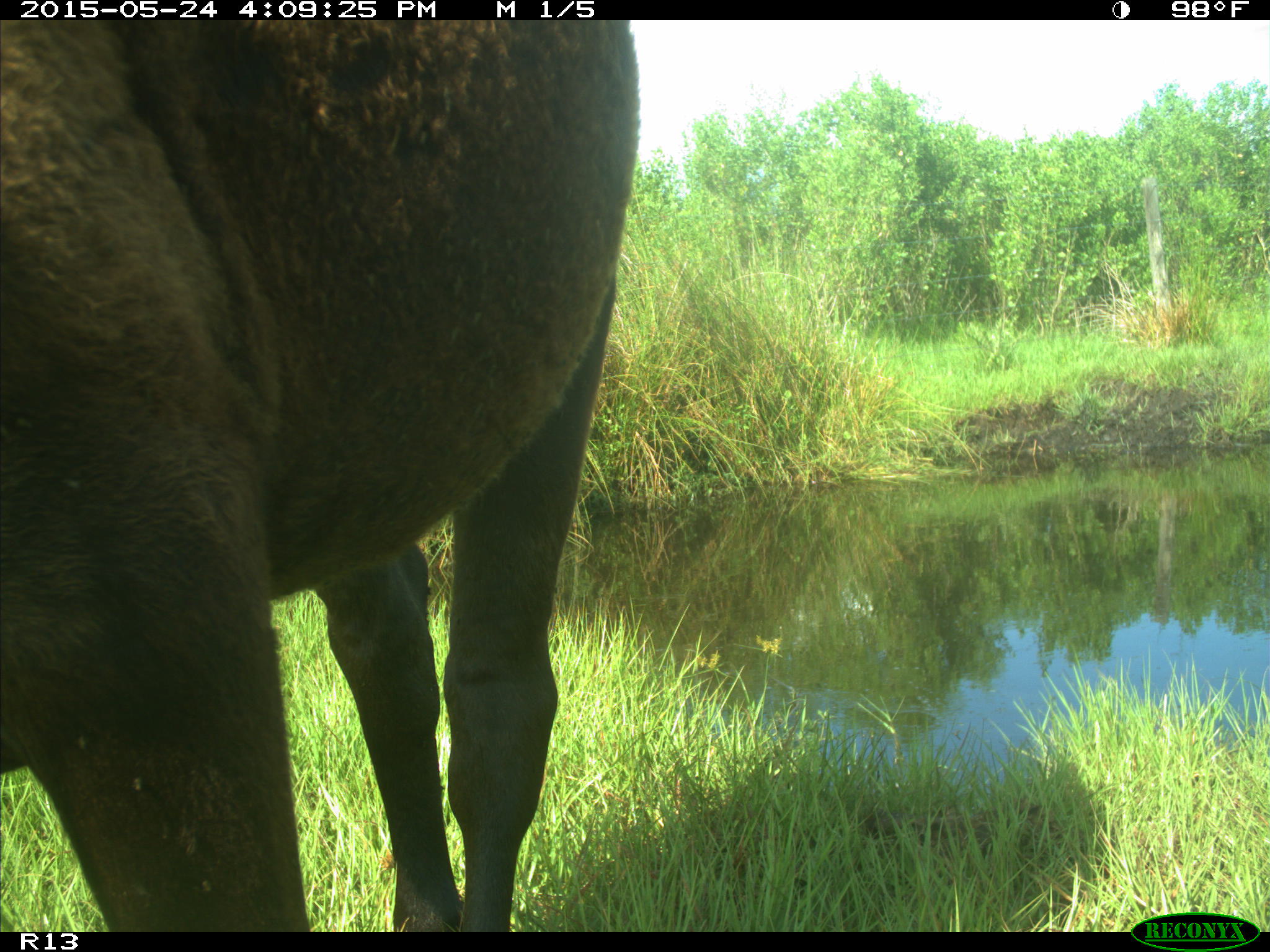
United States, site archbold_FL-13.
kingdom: Animalia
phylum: Chordata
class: Mammalia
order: Artiodactyla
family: Bovidae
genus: Bos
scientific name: Bos taurus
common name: domestic cow